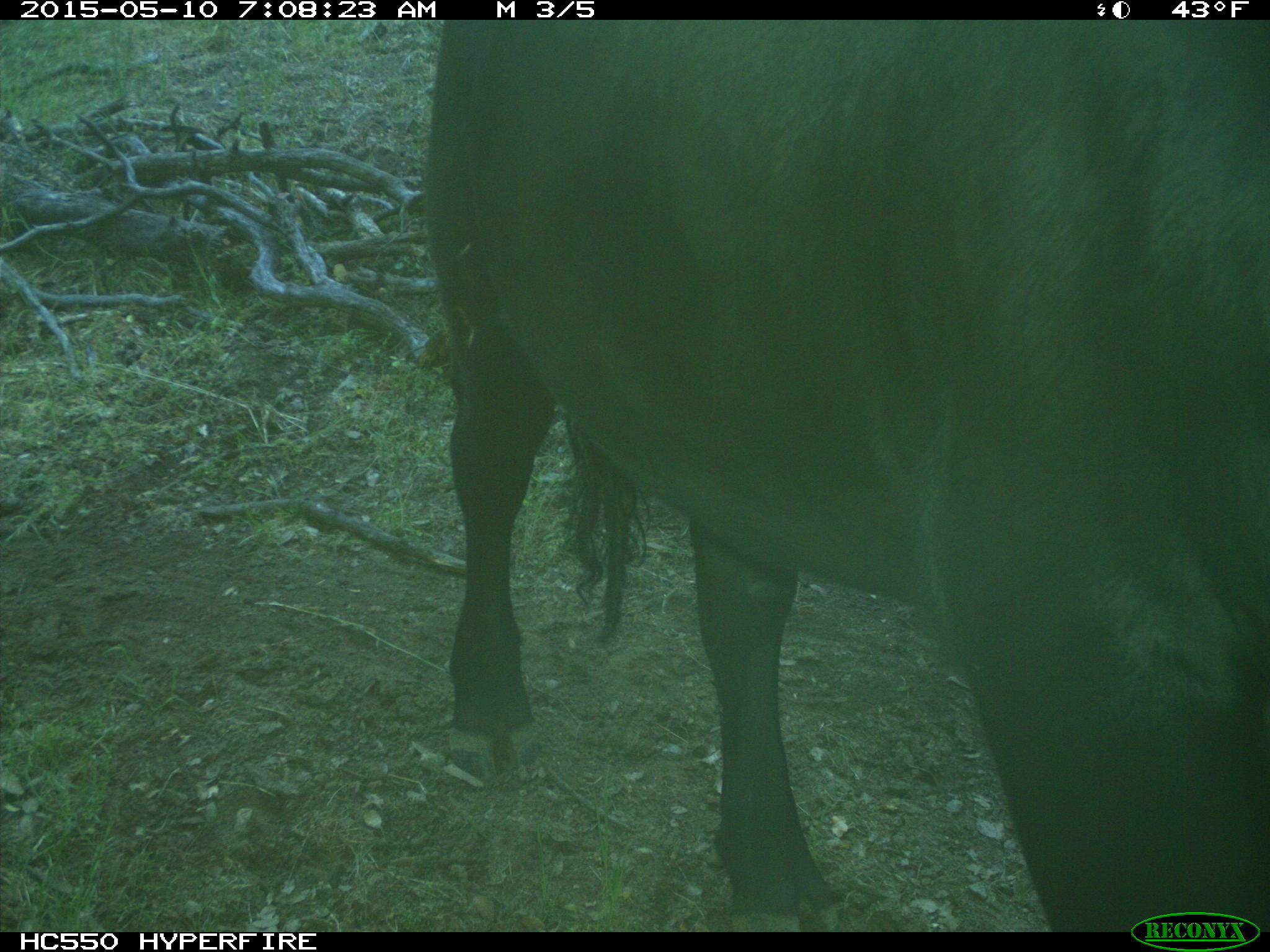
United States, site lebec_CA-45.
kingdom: Animalia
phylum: Chordata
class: Mammalia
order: Artiodactyla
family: Bovidae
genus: Bos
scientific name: Bos taurus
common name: domestic cow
Bos taurus (domestic cow).